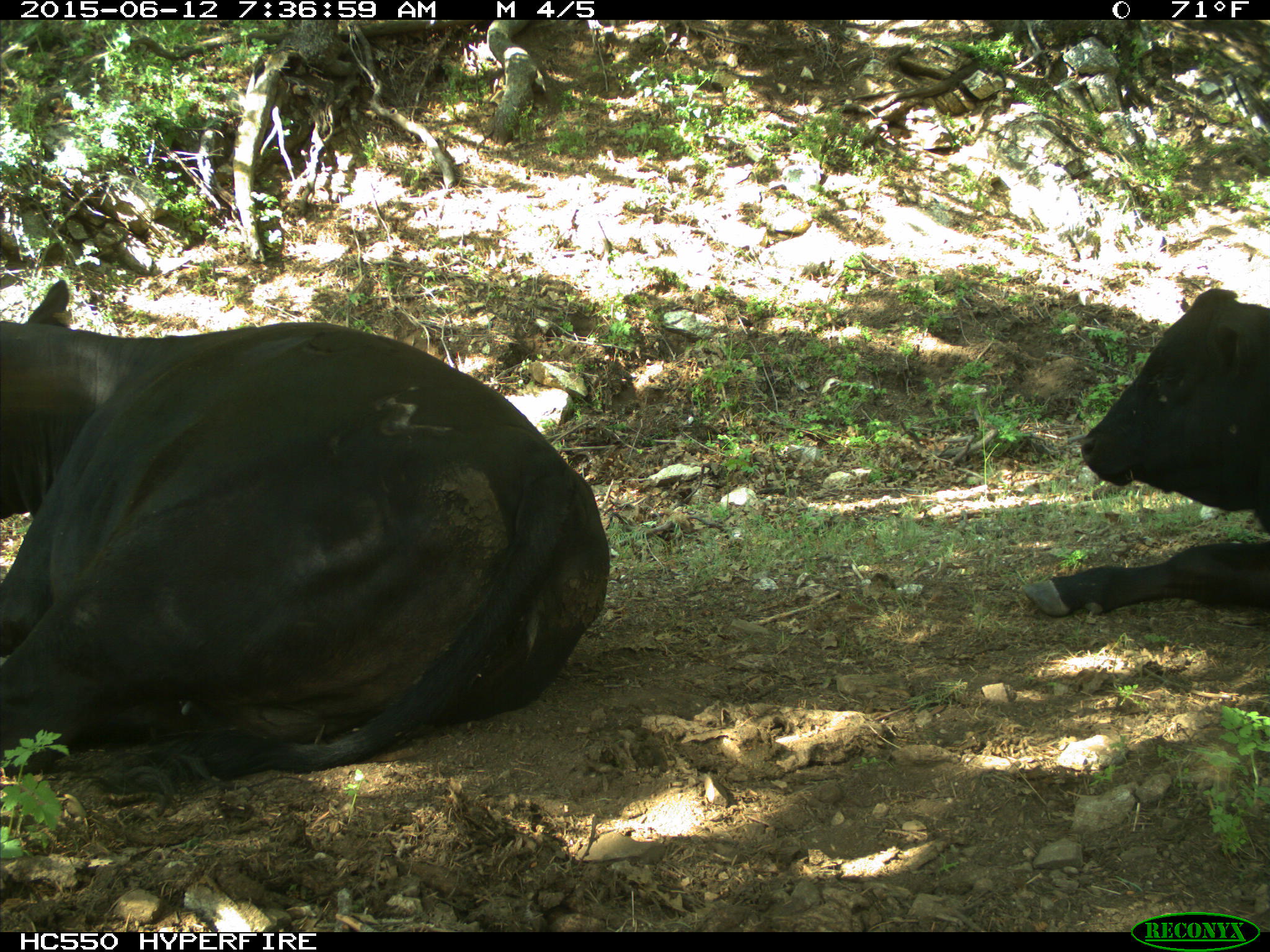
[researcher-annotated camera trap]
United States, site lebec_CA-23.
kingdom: Animalia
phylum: Chordata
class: Mammalia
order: Artiodactyla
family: Bovidae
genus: Bos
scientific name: Bos taurus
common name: domestic cow